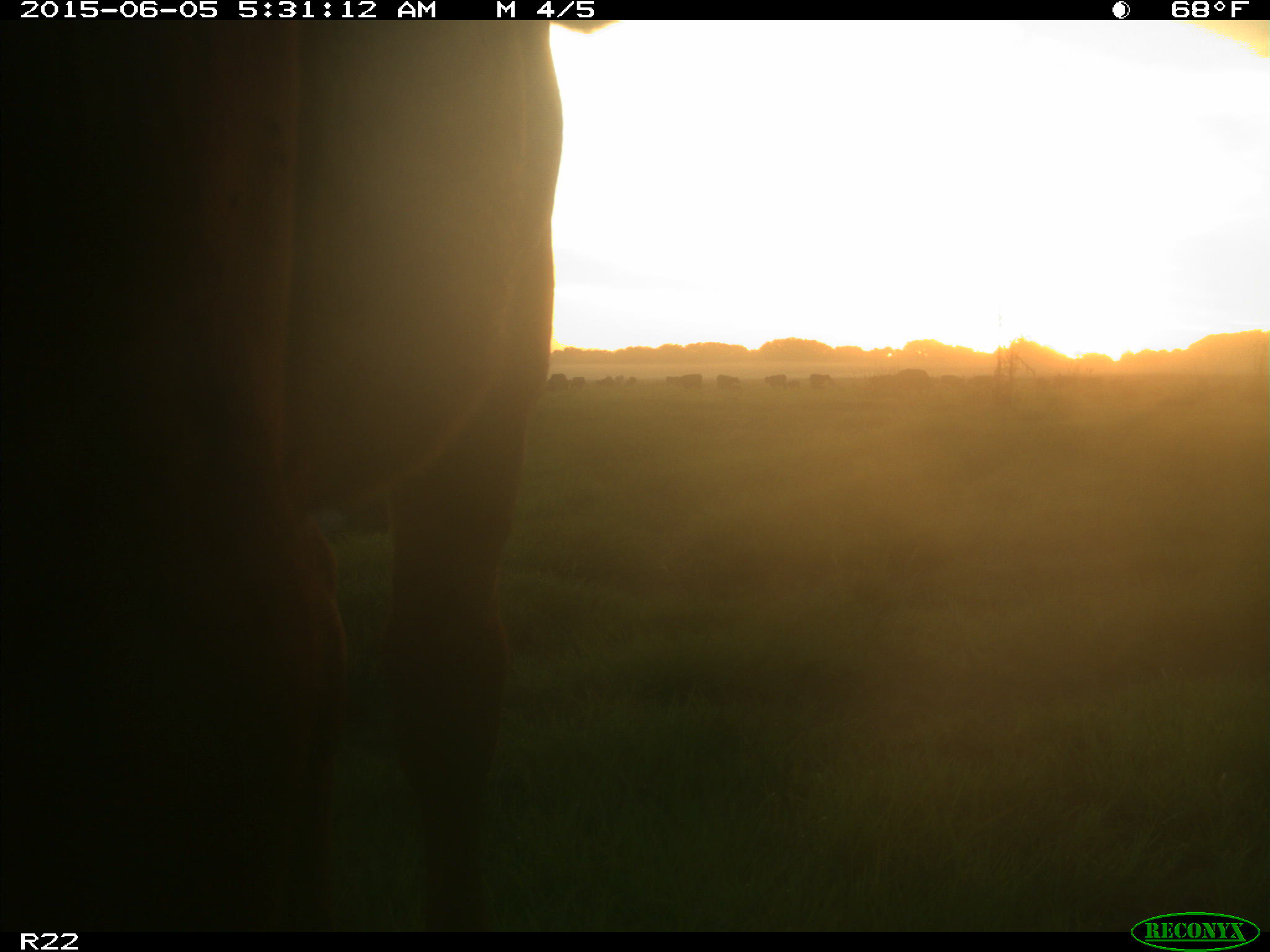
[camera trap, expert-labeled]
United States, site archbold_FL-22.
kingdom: Animalia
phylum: Chordata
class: Mammalia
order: Artiodactyla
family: Bovidae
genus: Bos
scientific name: Bos taurus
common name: domestic cow